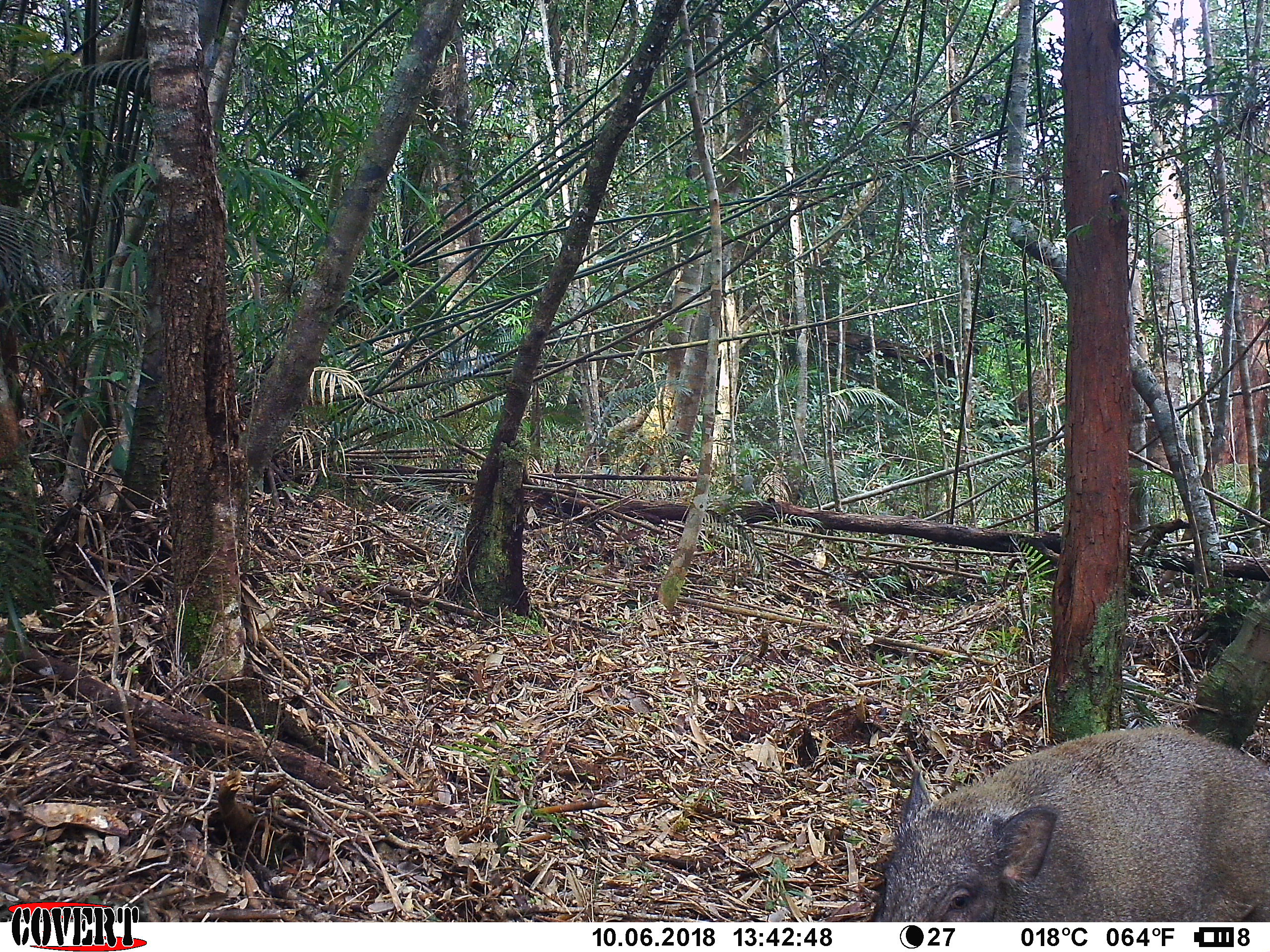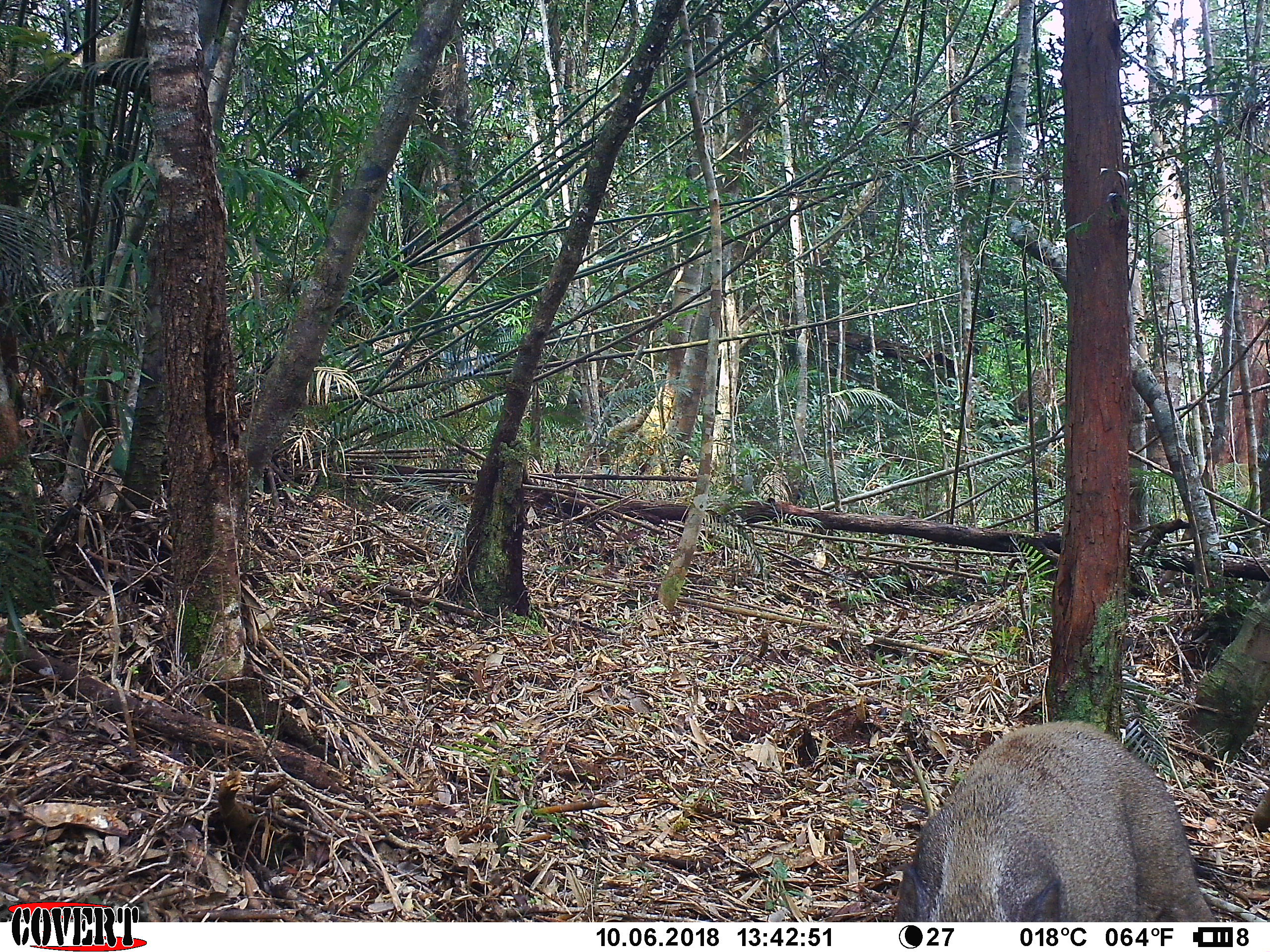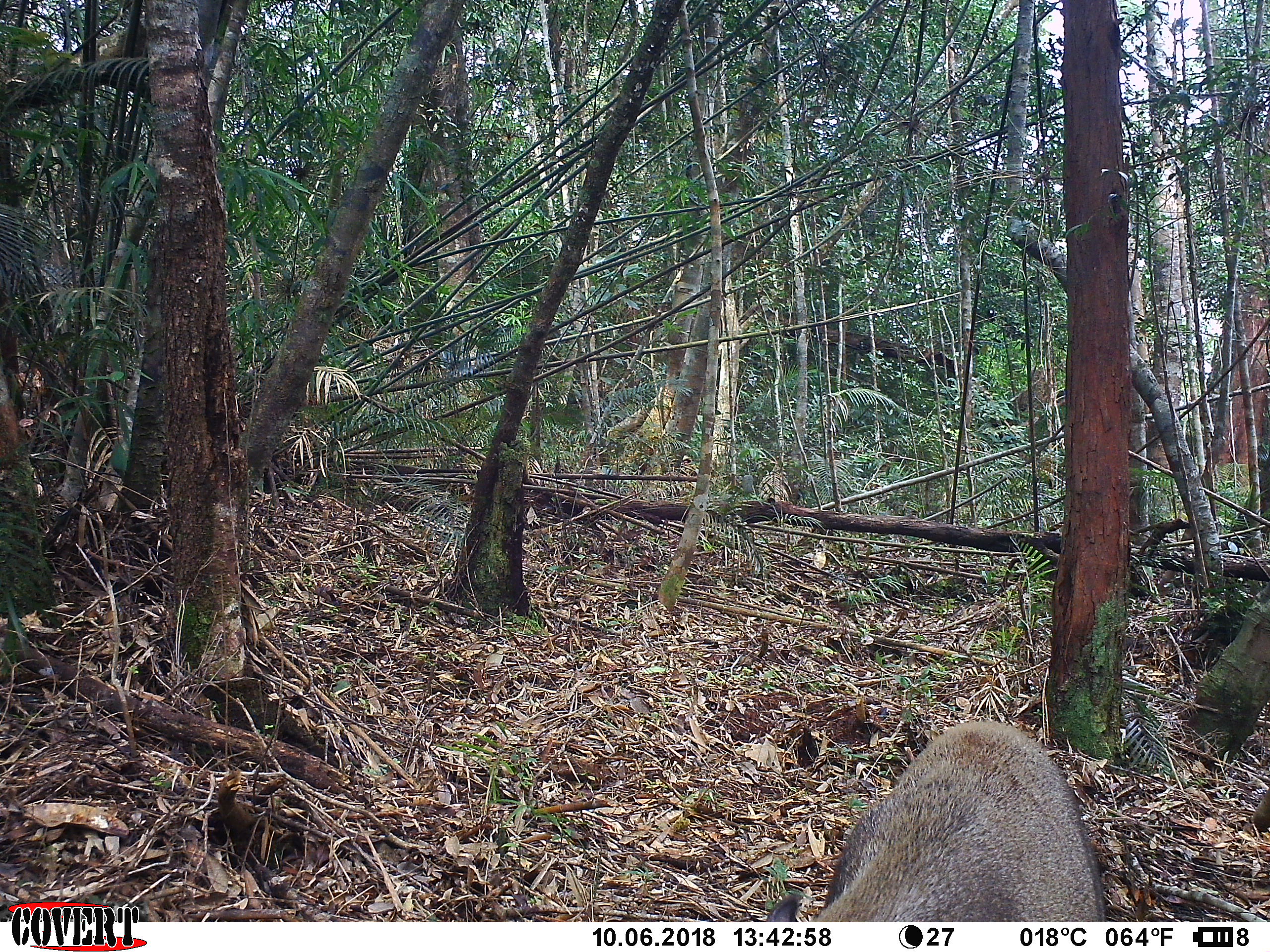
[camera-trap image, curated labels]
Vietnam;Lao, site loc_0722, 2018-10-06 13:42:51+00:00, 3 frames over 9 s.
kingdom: Animalia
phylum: Chordata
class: Mammalia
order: Artiodactyla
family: Suidae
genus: Sus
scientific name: Sus scrofa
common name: eurasian wild pig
Eurasian wild pig (Sus scrofa). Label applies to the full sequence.